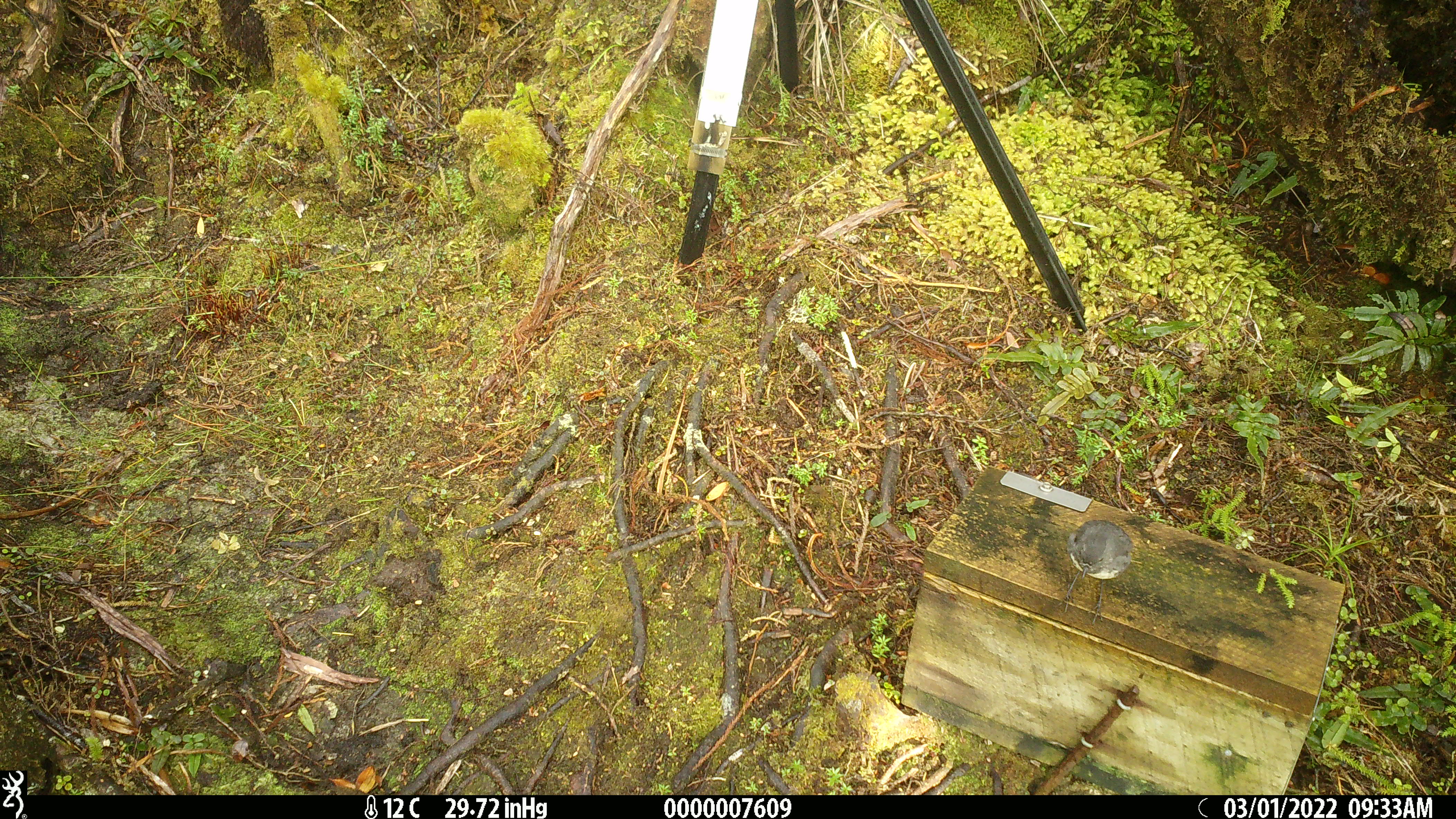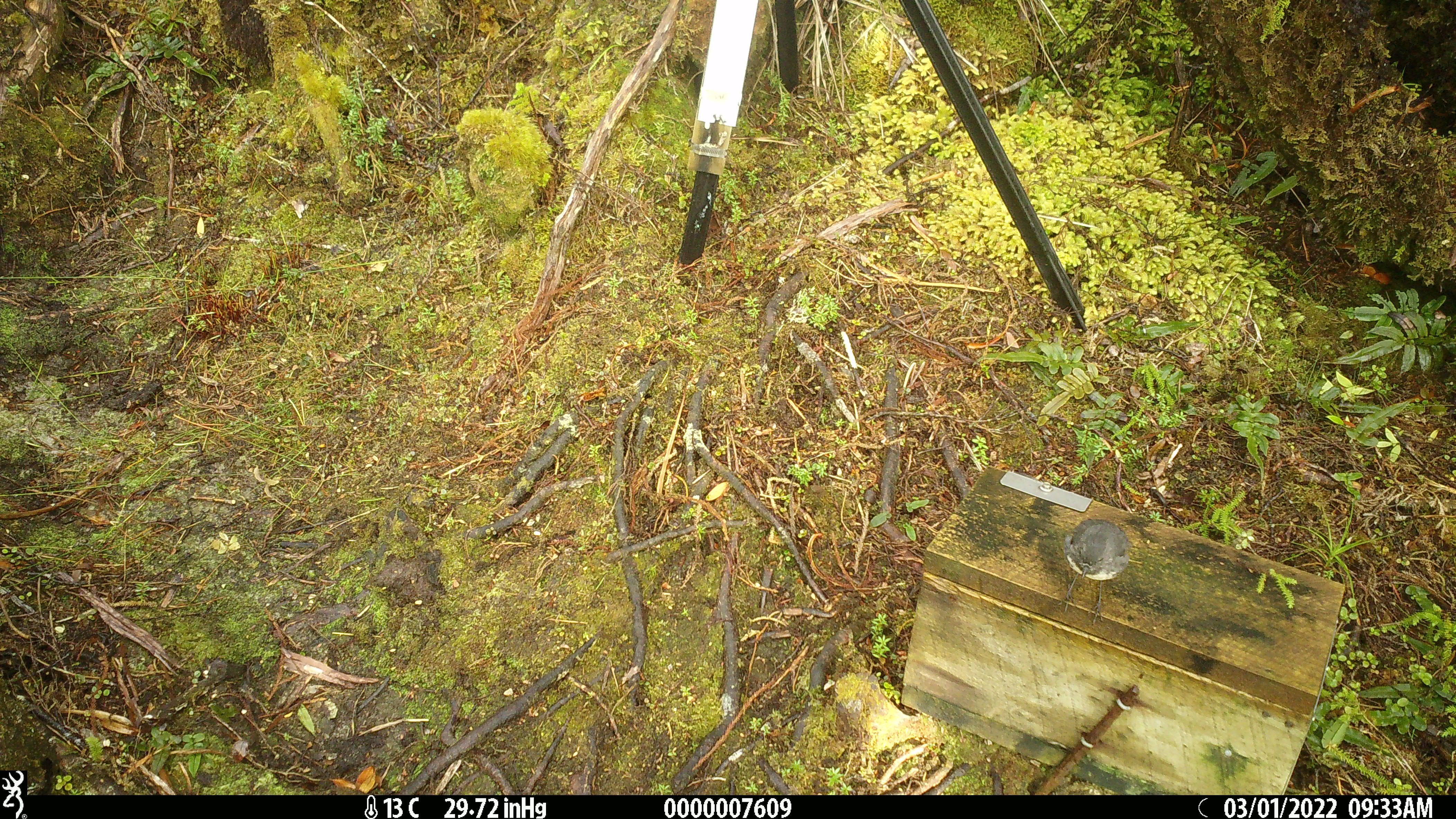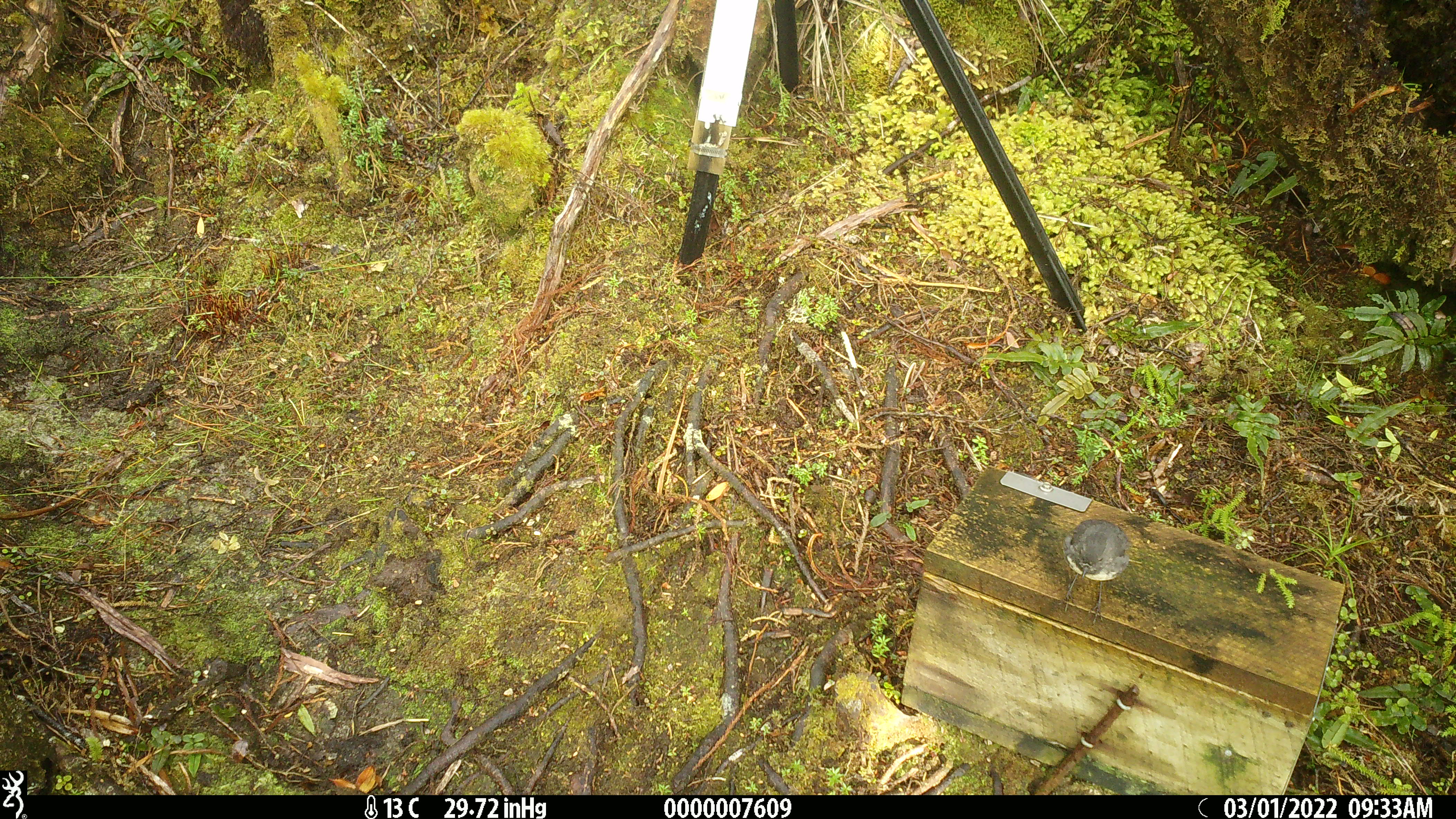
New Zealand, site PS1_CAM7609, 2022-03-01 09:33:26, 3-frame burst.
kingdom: Animalia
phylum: Chordata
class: Aves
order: Passeriformes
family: Petroicidae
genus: Petroica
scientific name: Petroica australis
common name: new zealand robin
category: robin